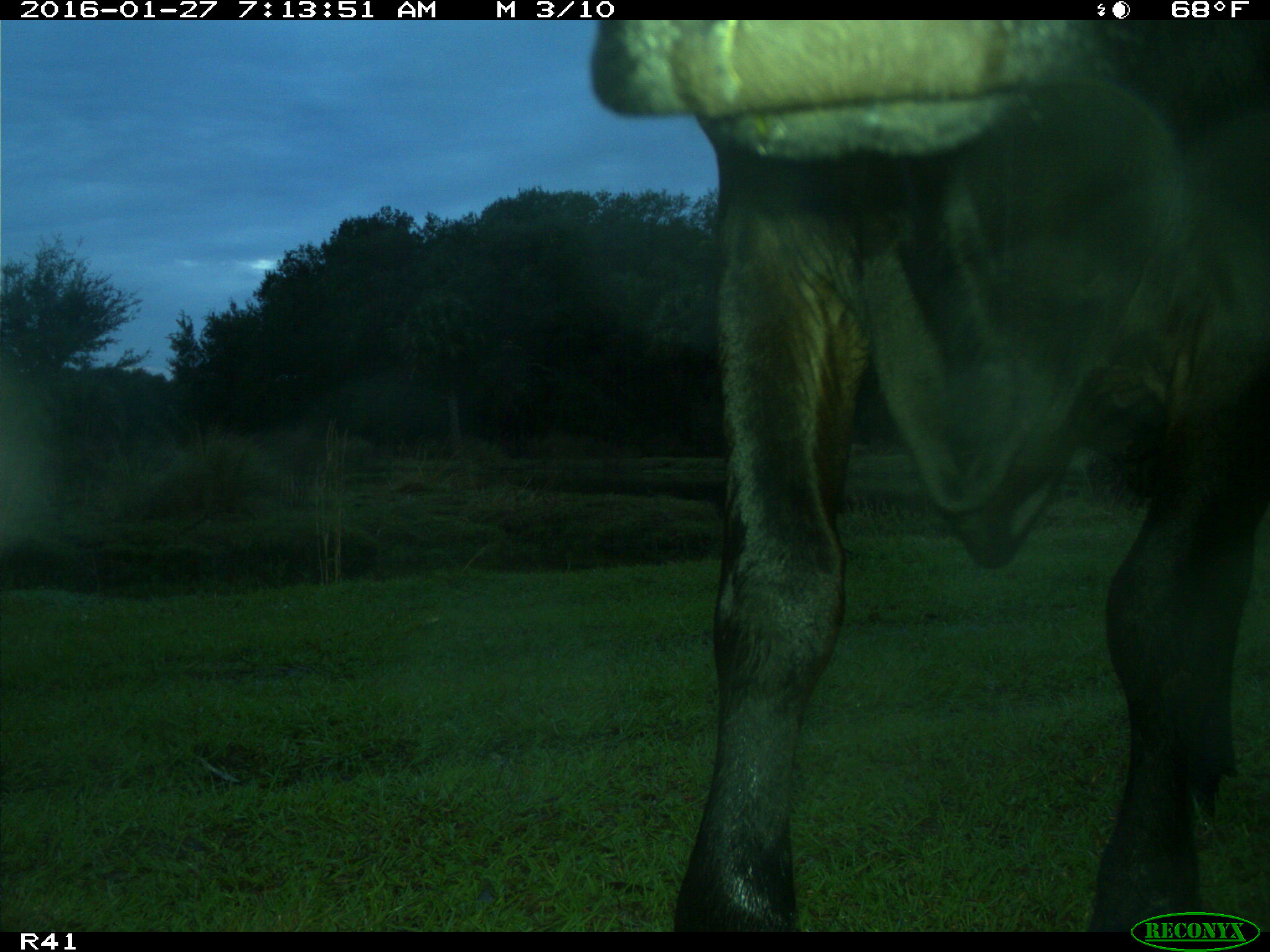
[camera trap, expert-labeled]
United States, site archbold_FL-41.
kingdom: Animalia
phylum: Chordata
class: Mammalia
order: Artiodactyla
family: Bovidae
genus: Bos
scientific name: Bos taurus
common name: domestic cow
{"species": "Bos taurus (domestic cow)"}